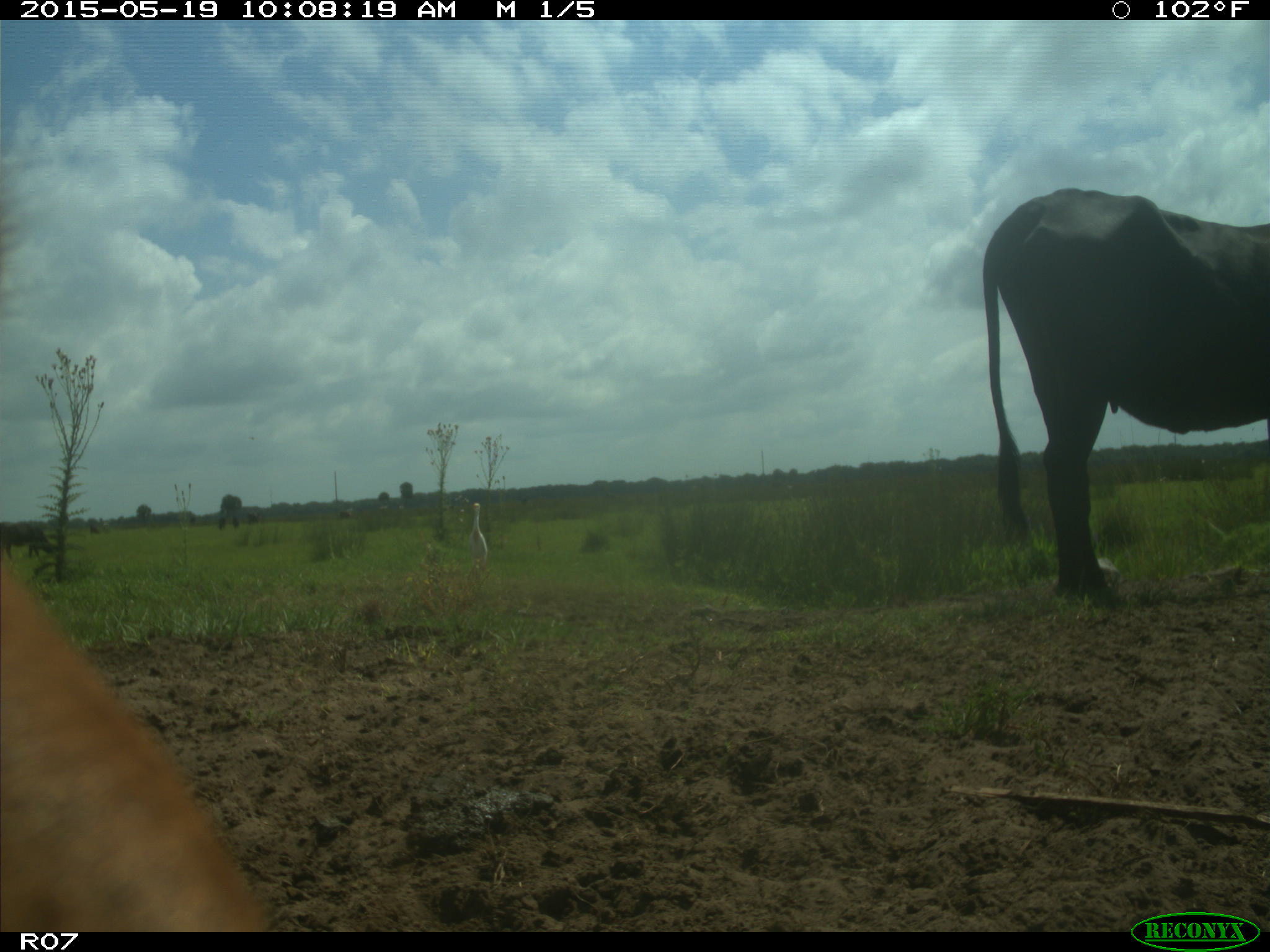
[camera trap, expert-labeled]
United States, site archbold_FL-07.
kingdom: Animalia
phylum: Chordata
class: Mammalia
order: Artiodactyla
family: Bovidae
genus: Bos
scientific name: Bos taurus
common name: domestic cow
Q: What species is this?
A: Bos taurus (domestic cow).